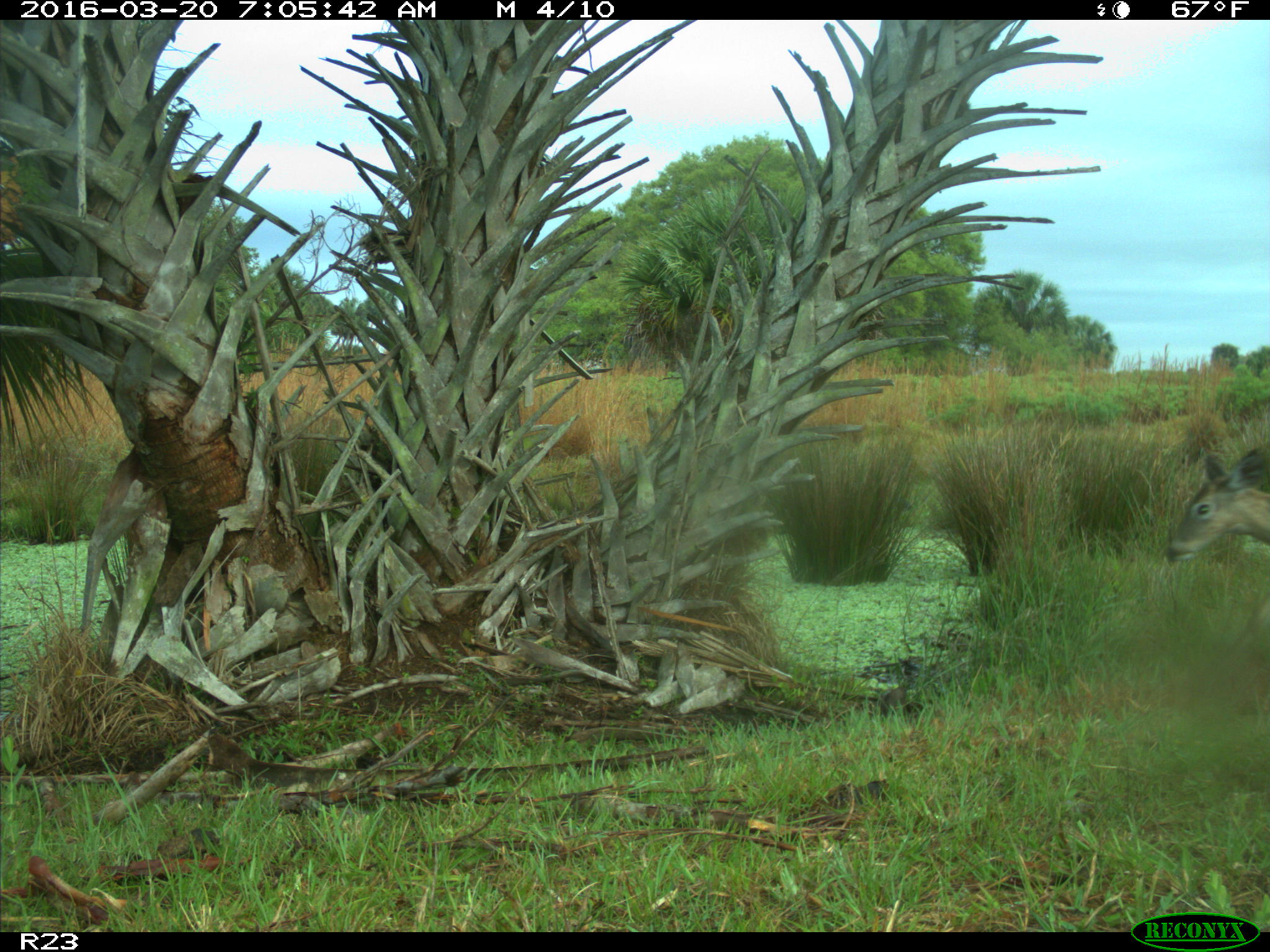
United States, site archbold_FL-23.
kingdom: Animalia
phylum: Chordata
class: Mammalia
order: Artiodactyla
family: Cervidae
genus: Odocoileus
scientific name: Odocoileus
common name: deer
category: unidentified deer